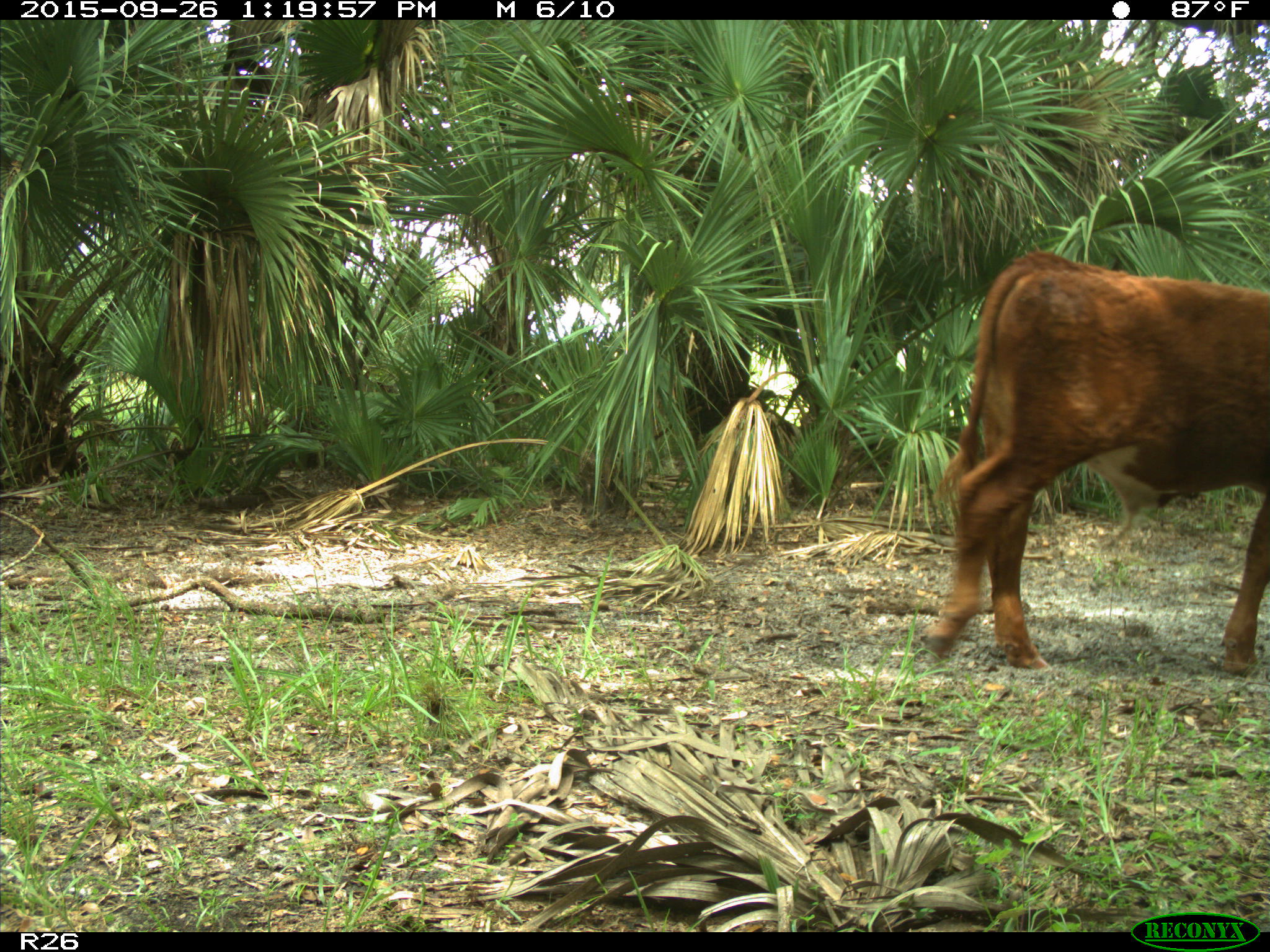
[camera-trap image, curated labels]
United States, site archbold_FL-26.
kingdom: Animalia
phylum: Chordata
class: Mammalia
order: Artiodactyla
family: Bovidae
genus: Bos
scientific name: Bos taurus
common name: domestic cow